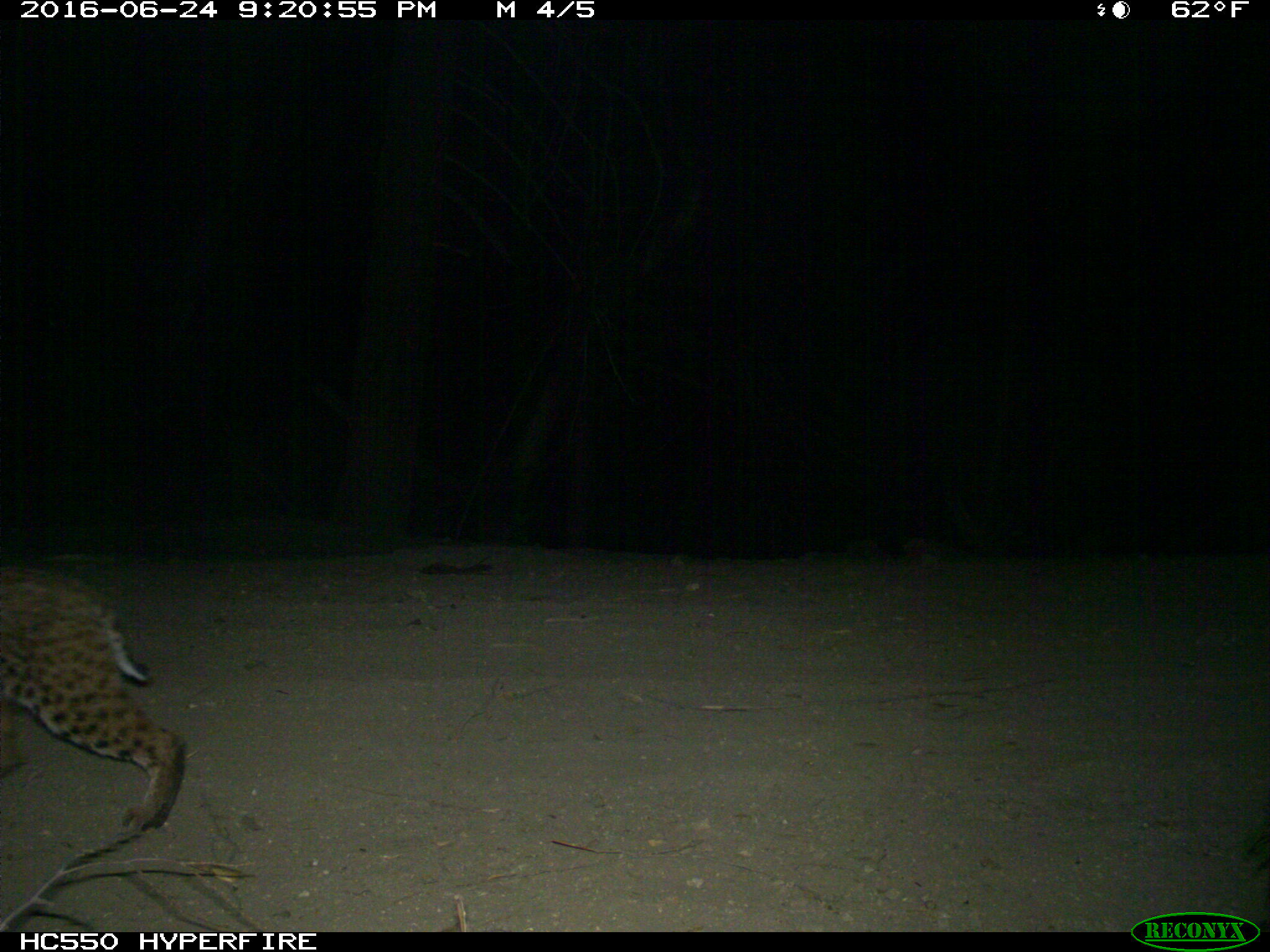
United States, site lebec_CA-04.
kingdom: Animalia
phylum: Chordata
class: Mammalia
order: Carnivora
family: Felidae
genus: Lynx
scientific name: Lynx rufus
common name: bobcat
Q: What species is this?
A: Lynx rufus (bobcat).